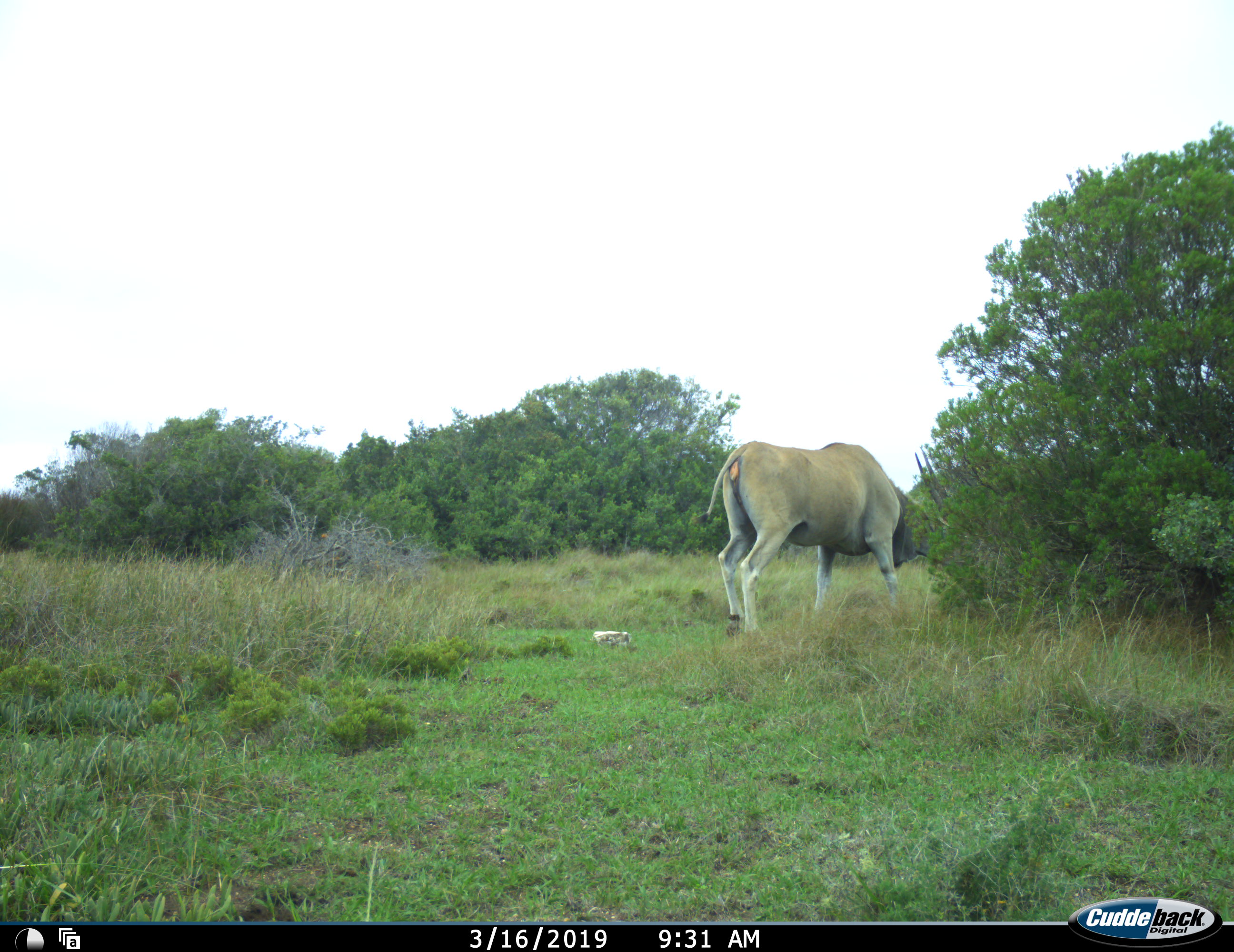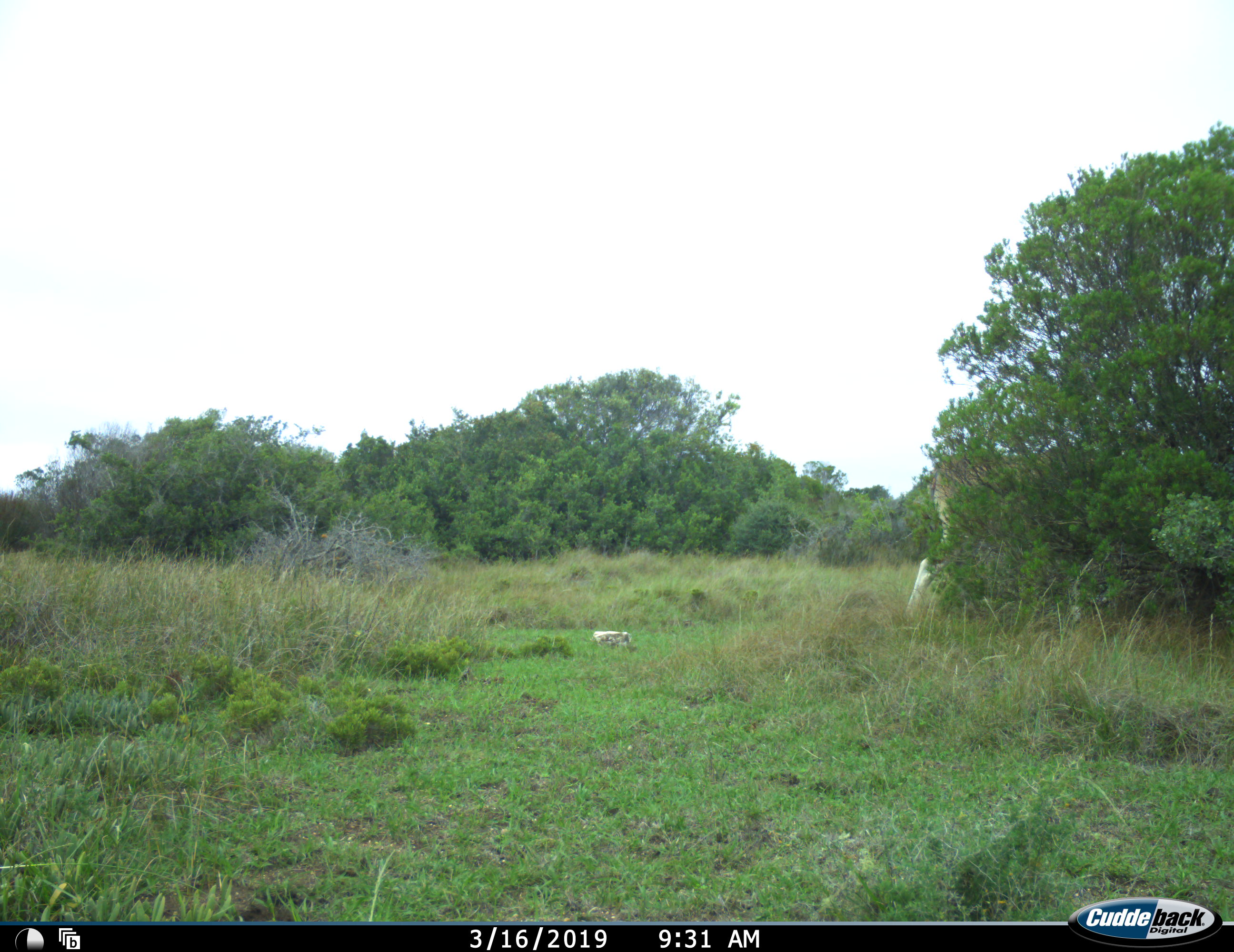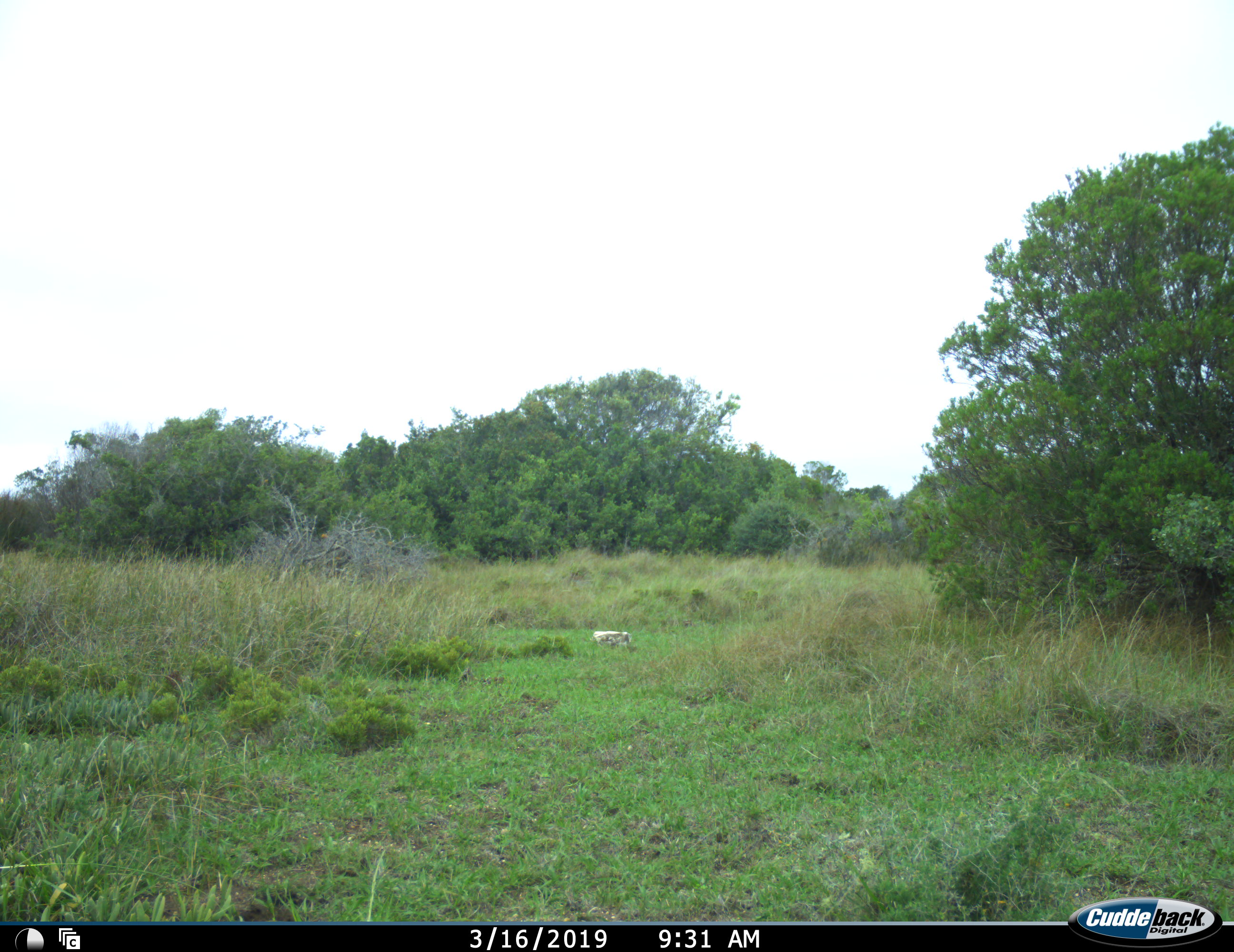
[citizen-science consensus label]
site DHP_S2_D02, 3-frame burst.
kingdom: Animalia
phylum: Chordata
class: Mammalia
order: Artiodactyla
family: Bovidae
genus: Tragelaphus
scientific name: Tragelaphus oryx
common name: eland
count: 1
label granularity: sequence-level